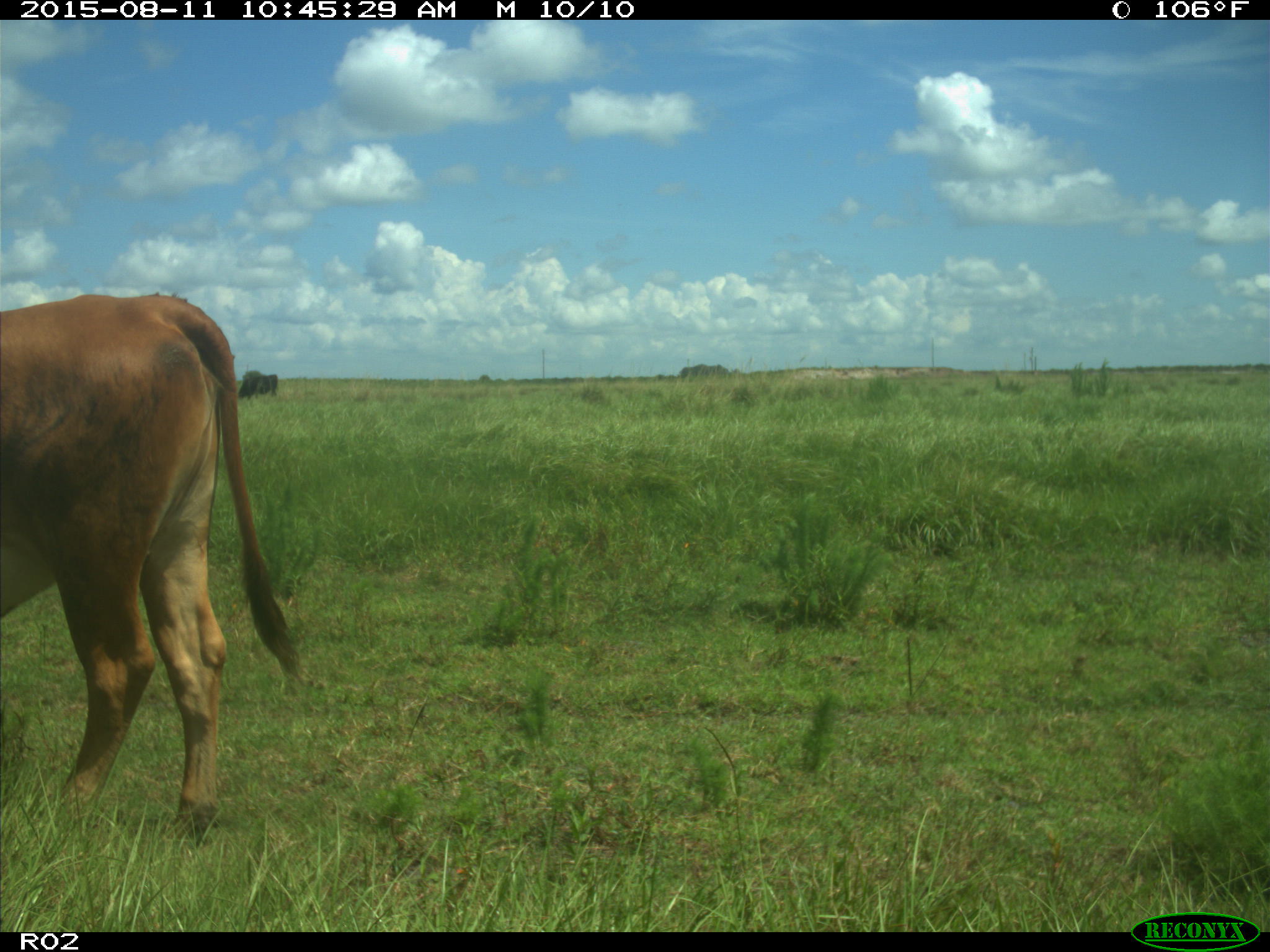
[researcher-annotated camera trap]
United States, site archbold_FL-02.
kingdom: Animalia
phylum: Chordata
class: Mammalia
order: Artiodactyla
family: Bovidae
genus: Bos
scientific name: Bos taurus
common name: domestic cow